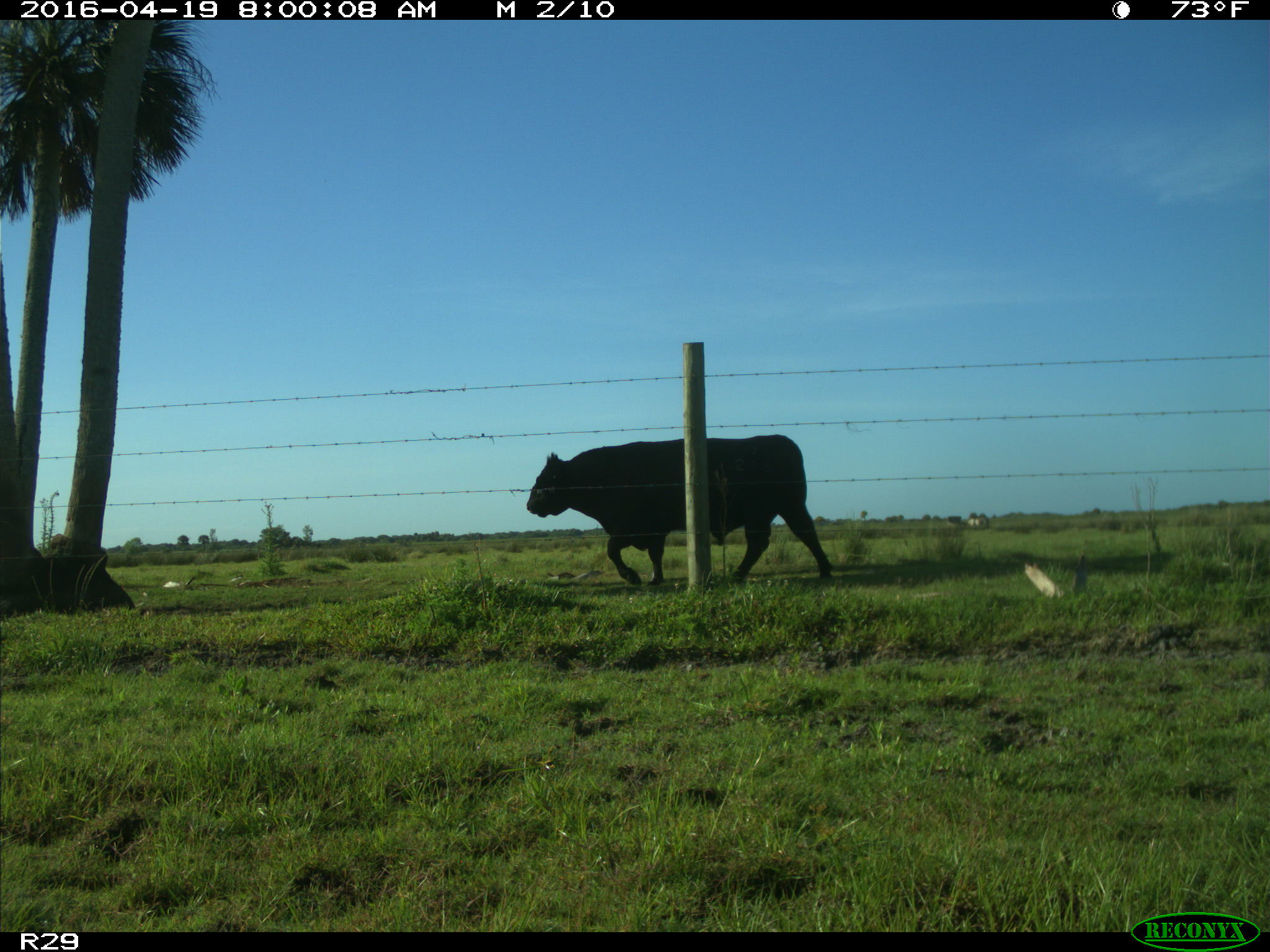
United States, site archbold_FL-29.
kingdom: Animalia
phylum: Chordata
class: Mammalia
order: Artiodactyla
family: Bovidae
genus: Bos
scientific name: Bos taurus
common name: domestic cow